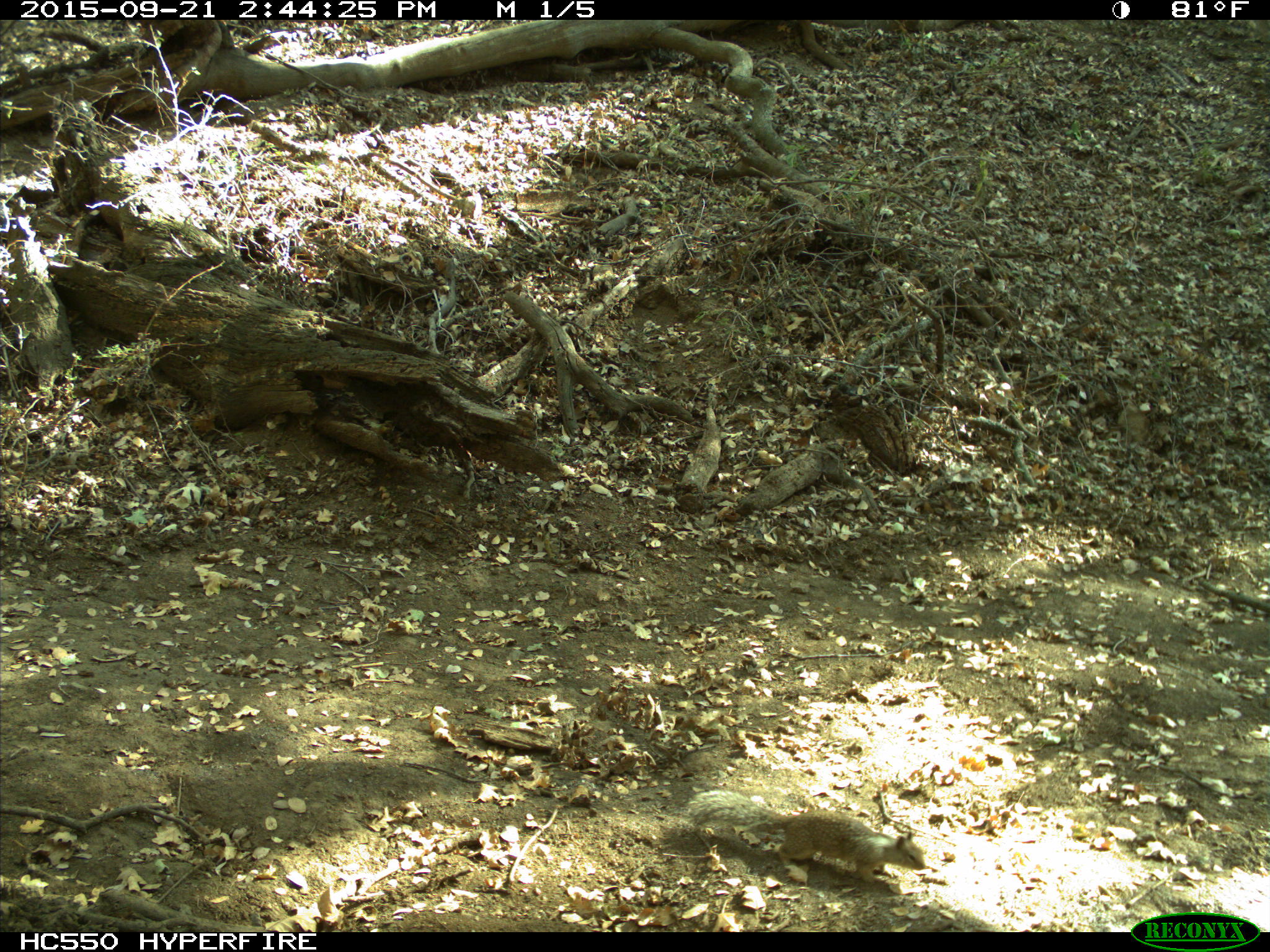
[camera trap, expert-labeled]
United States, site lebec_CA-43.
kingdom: Animalia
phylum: Chordata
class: Mammalia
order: Rodentia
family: Sciuridae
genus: Otospermophilus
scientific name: Otospermophilus beecheyi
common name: california ground squirrel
Otospermophilus beecheyi (california ground squirrel).